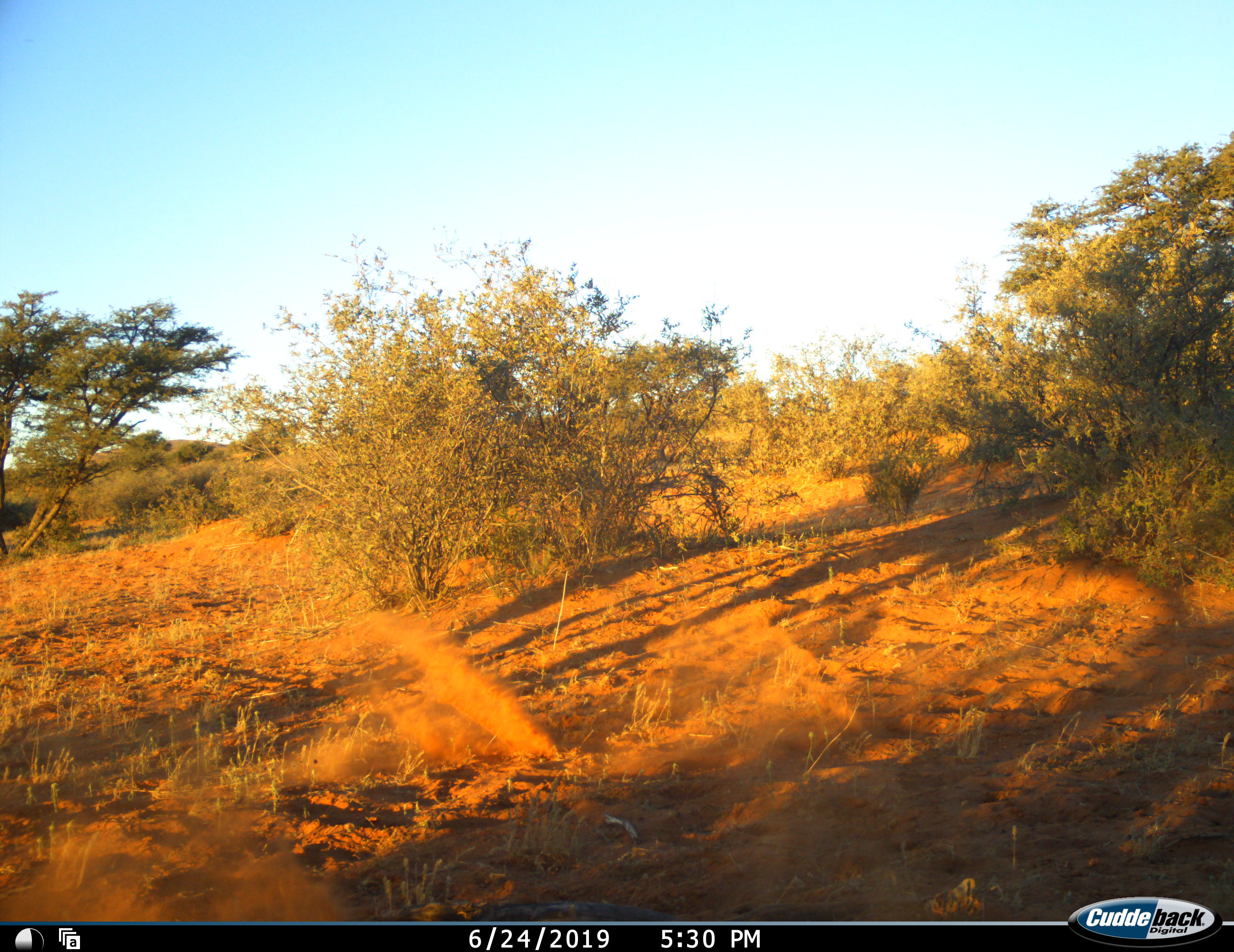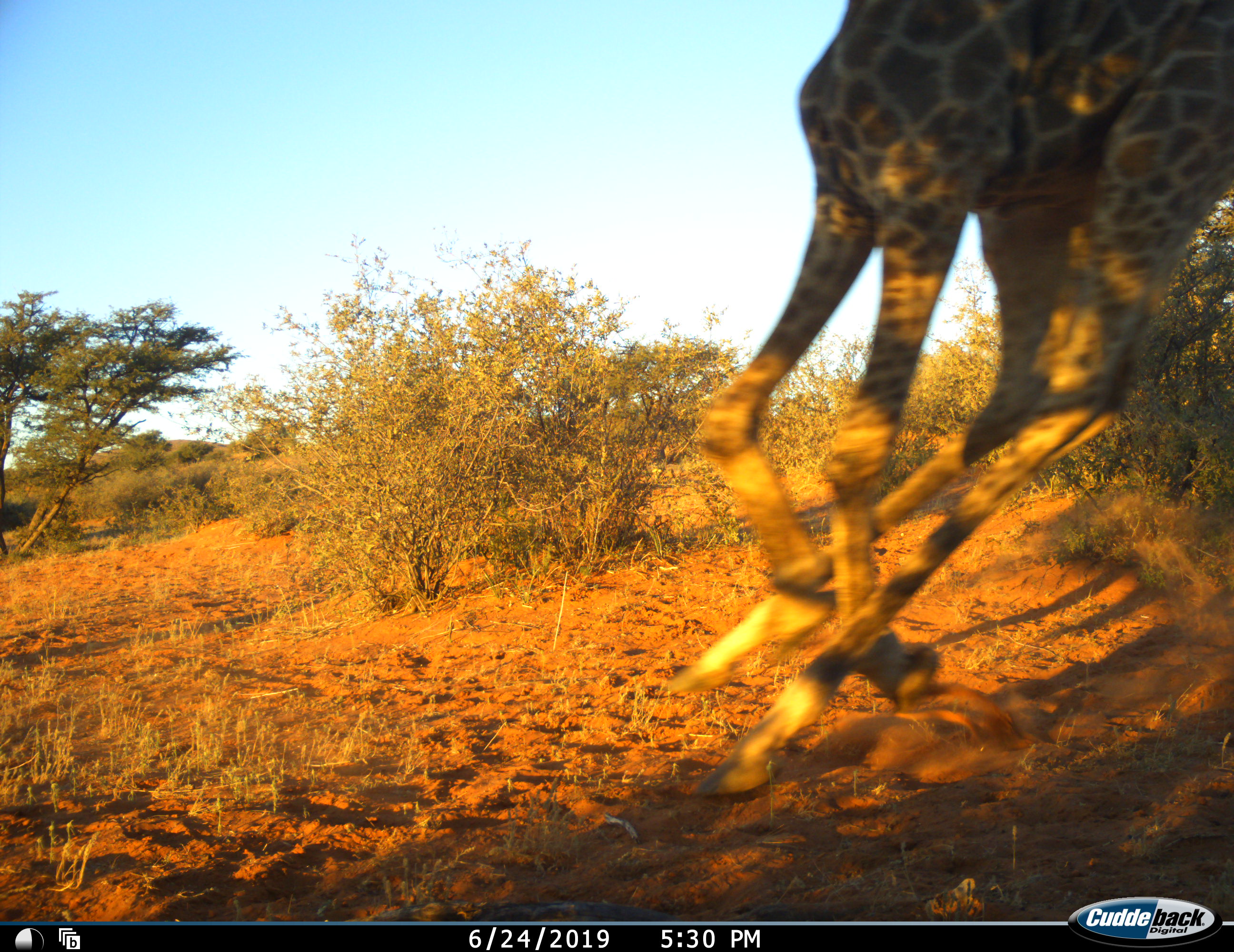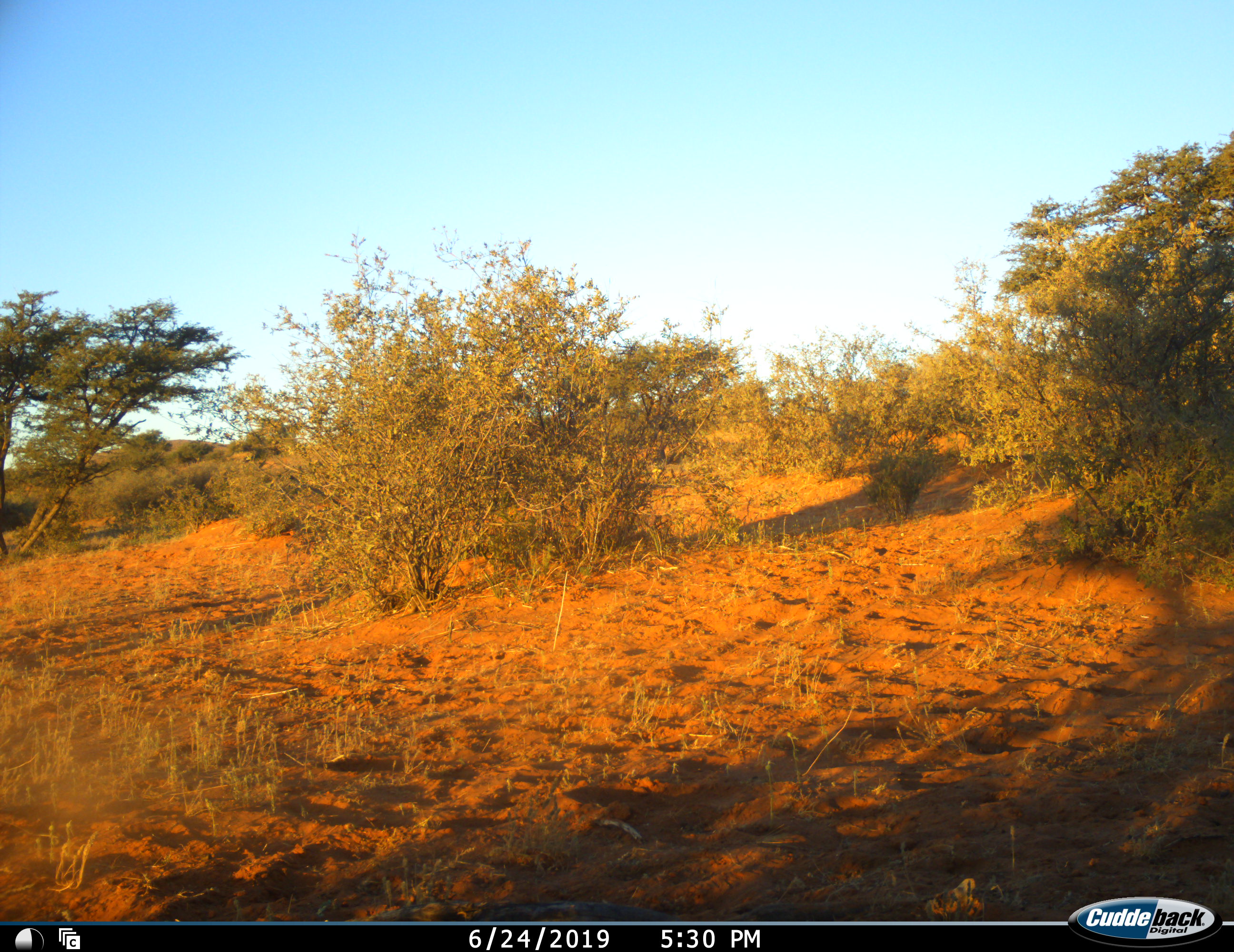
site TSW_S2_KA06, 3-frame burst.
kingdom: Animalia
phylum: Chordata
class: Mammalia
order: Artiodactyla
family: Giraffidae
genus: Giraffa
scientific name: Giraffa camelopardalis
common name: giraffe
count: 1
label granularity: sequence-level